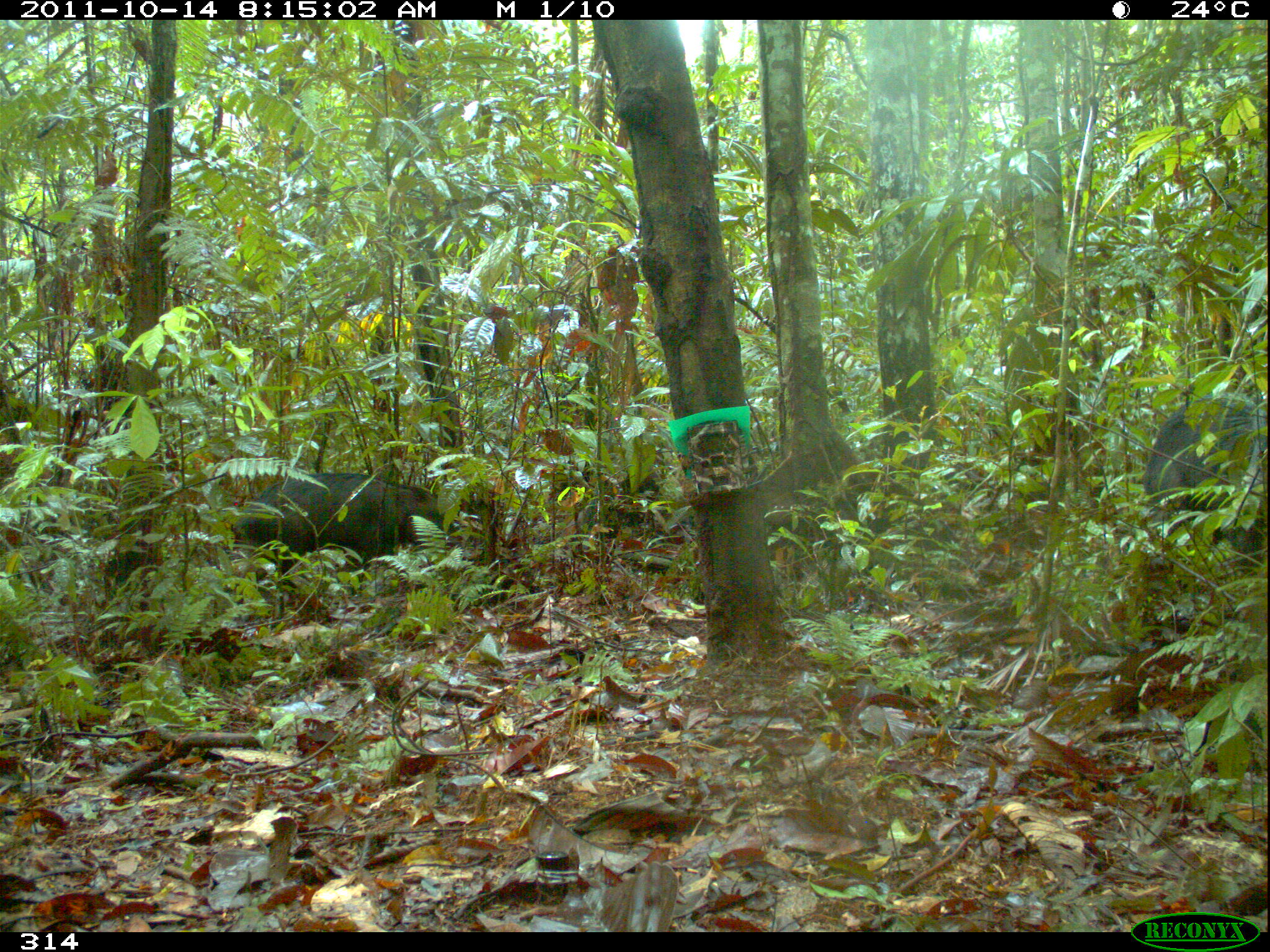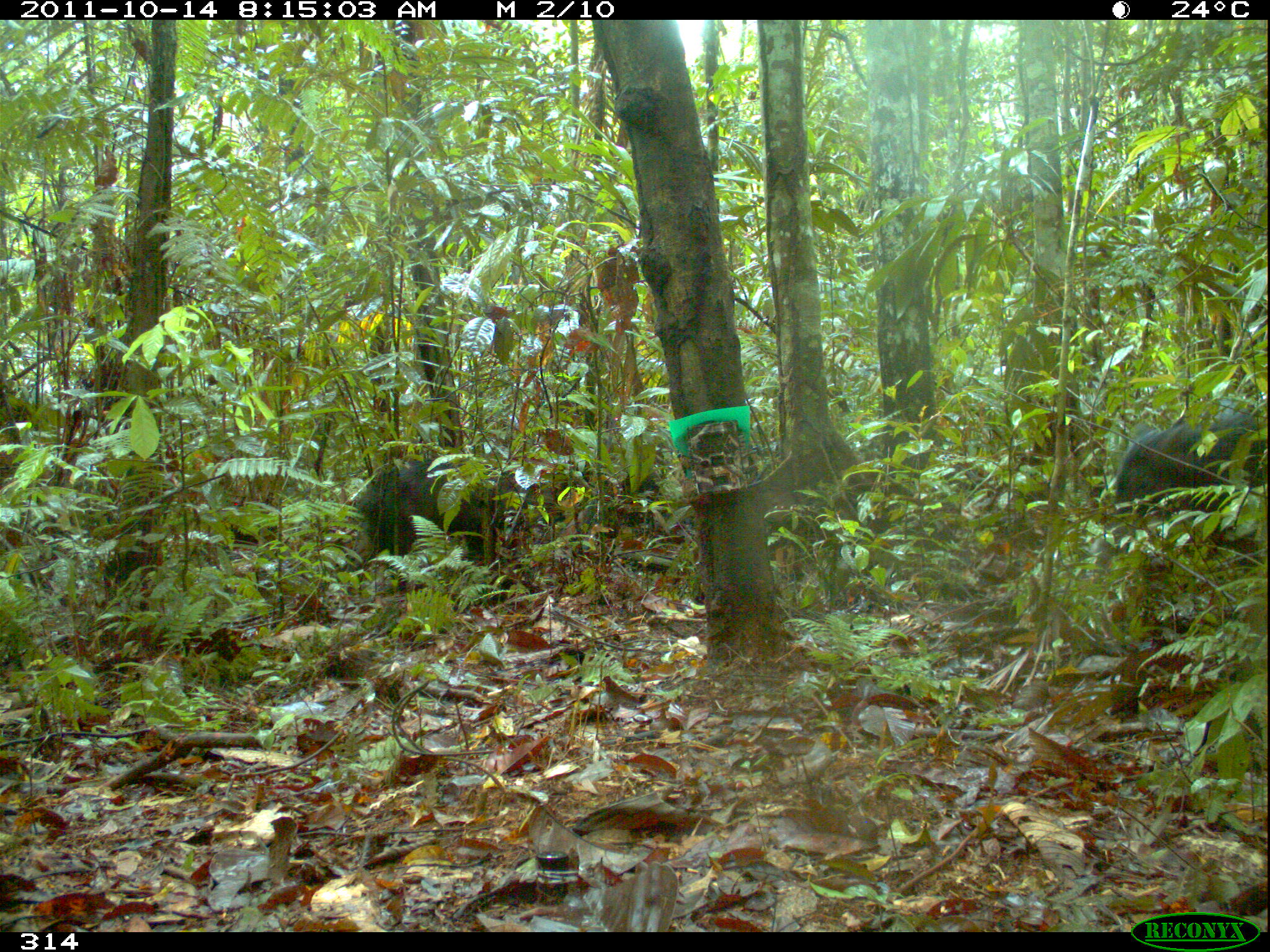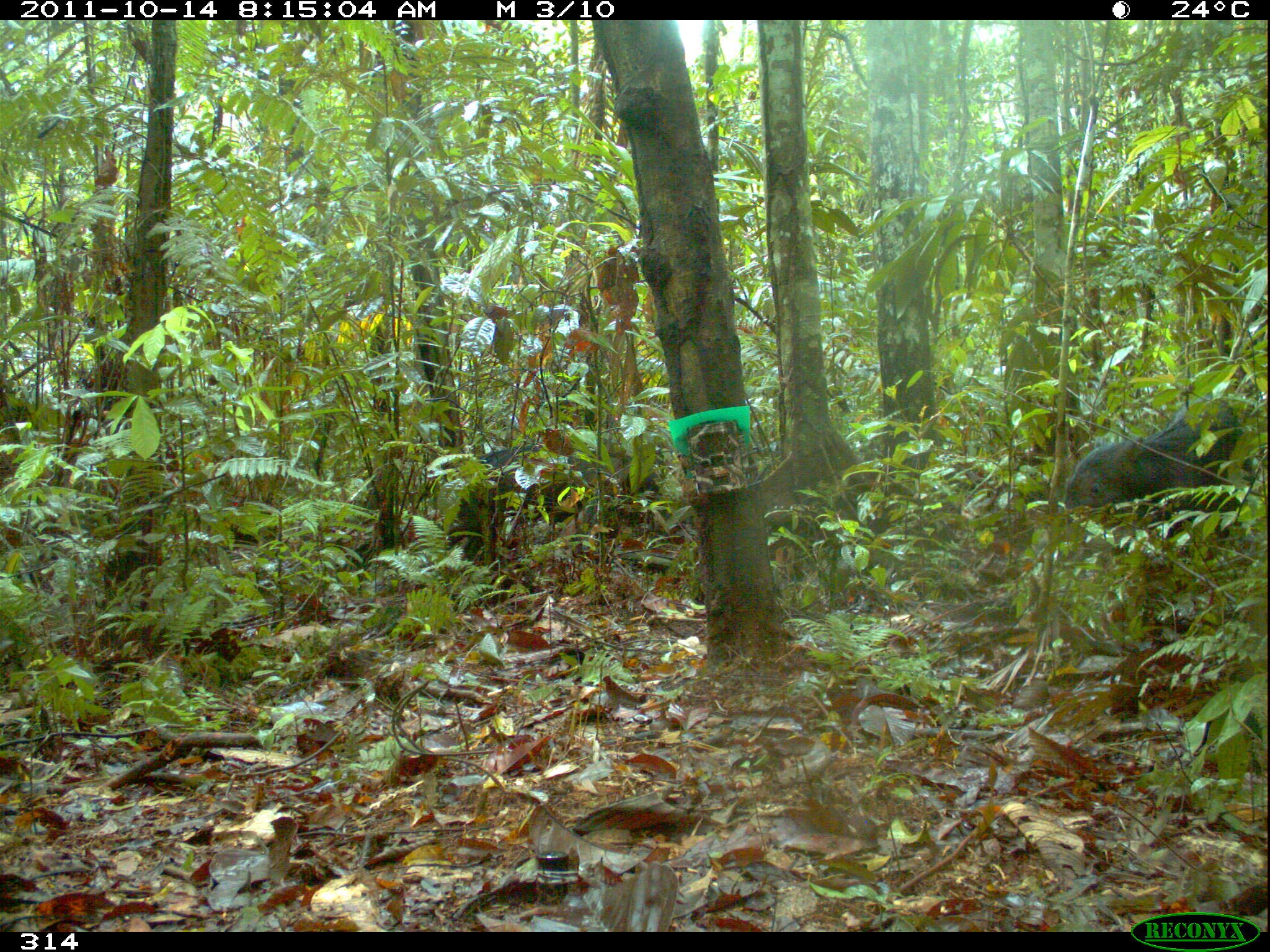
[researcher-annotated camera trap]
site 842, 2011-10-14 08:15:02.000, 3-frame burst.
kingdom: Animalia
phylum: Chordata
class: Mammalia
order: Artiodactyla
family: Tayassuidae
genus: Tayassu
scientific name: Tayassu pecari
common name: white-lipped peccary